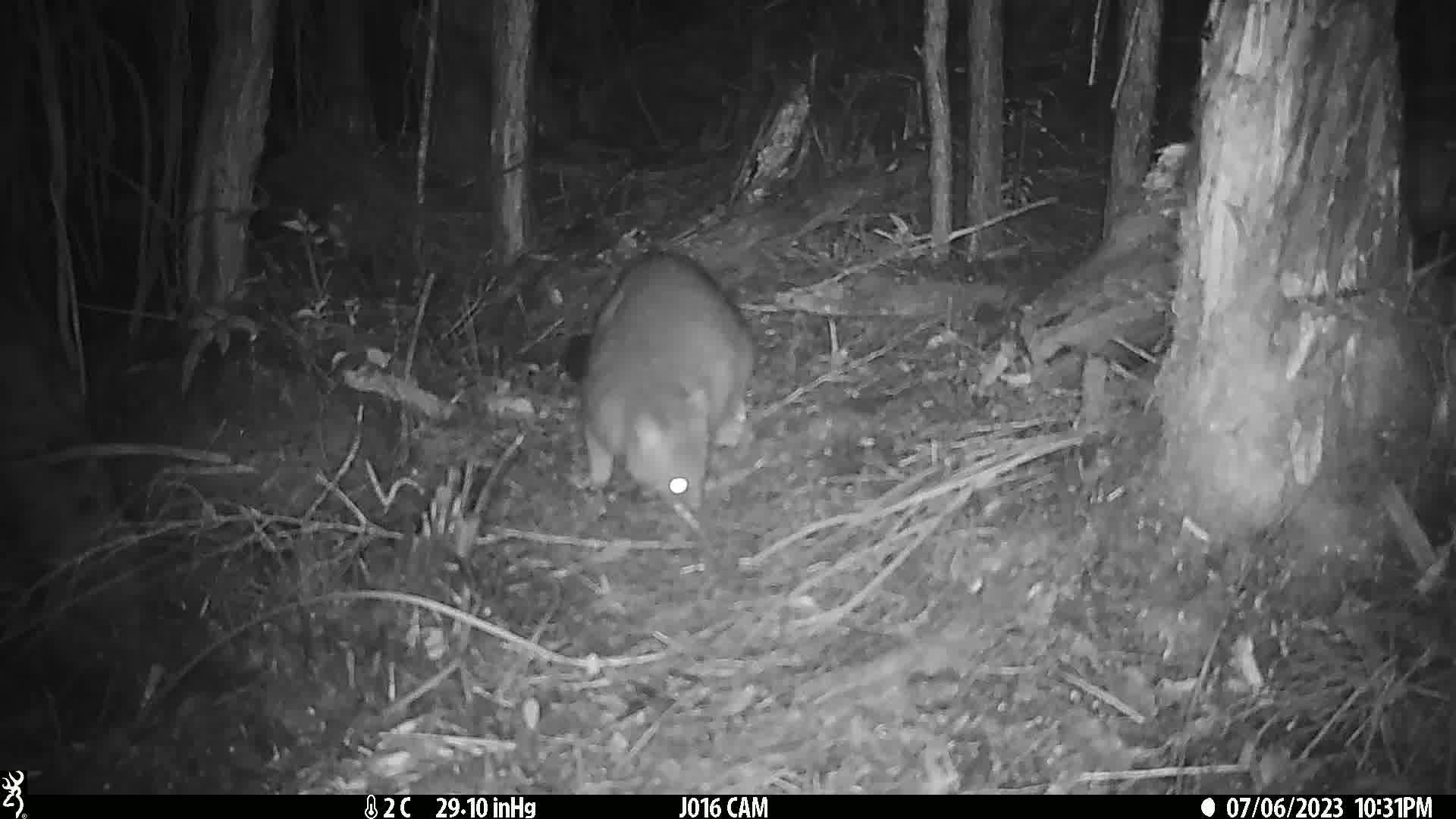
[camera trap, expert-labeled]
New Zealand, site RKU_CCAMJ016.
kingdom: Animalia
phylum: Chordata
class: Mammalia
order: Diprotodontia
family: Phalangeridae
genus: Trichosurus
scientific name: Trichosurus vulpecula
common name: common brushtail possum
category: possum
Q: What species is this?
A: Possum (common brushtail possum) (Trichosurus vulpecula).